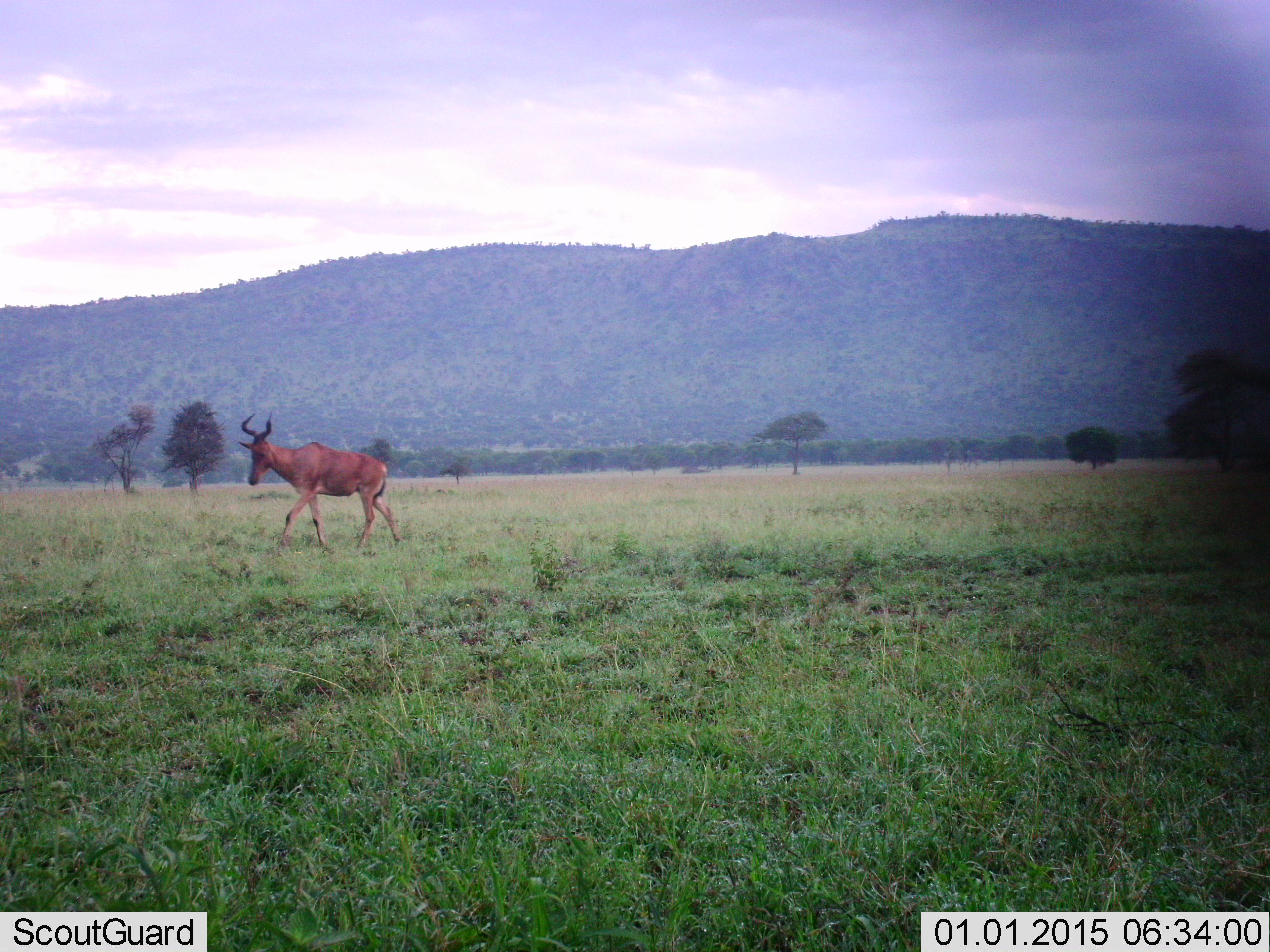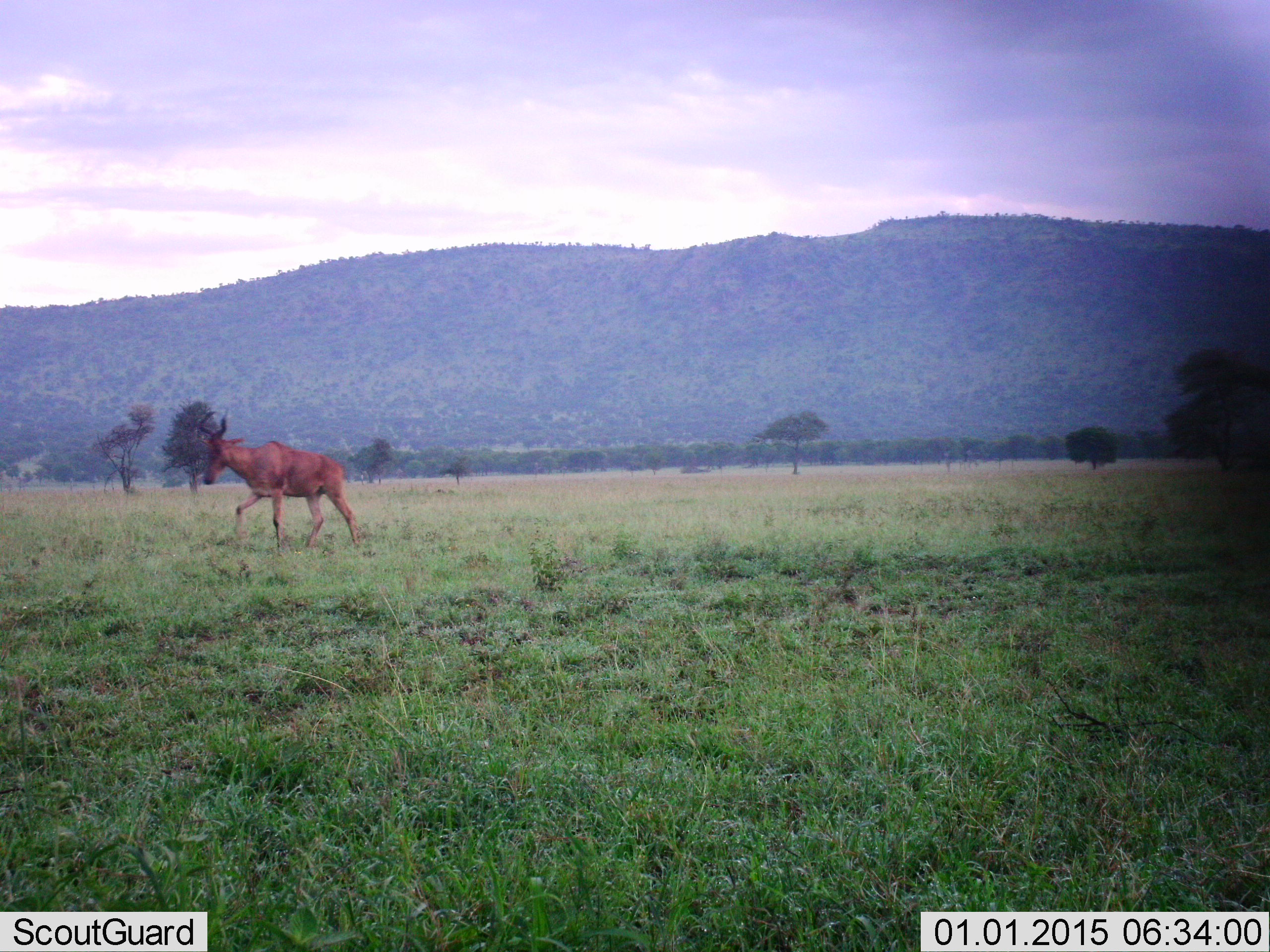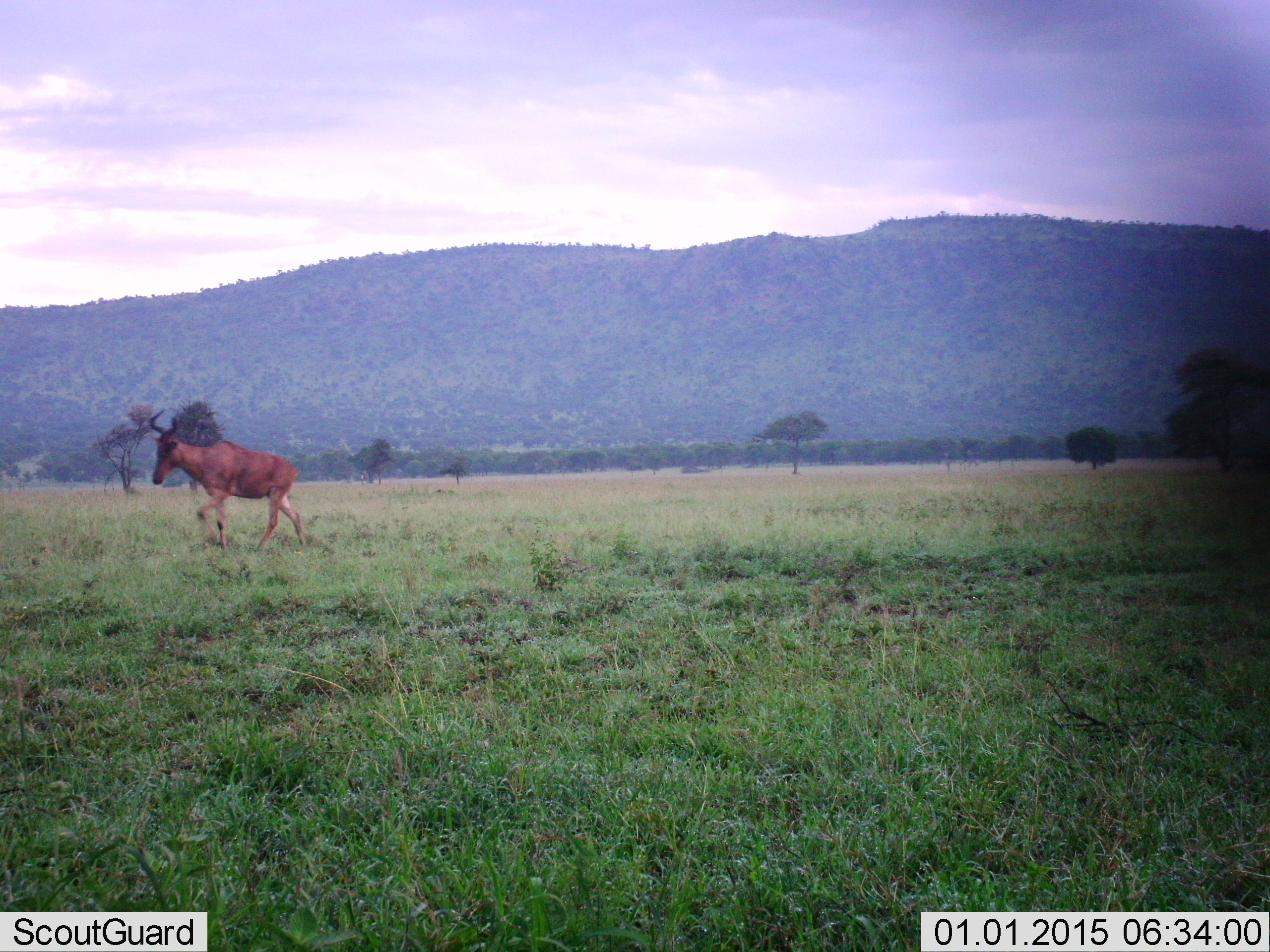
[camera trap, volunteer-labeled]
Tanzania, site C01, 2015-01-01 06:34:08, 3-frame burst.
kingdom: Animalia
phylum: Chordata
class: Mammalia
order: Artiodactyla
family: Bovidae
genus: Alcelaphus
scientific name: Alcelaphus buselaphus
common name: hartebeest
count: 1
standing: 0%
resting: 0%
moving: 100%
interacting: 0%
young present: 0%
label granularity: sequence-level